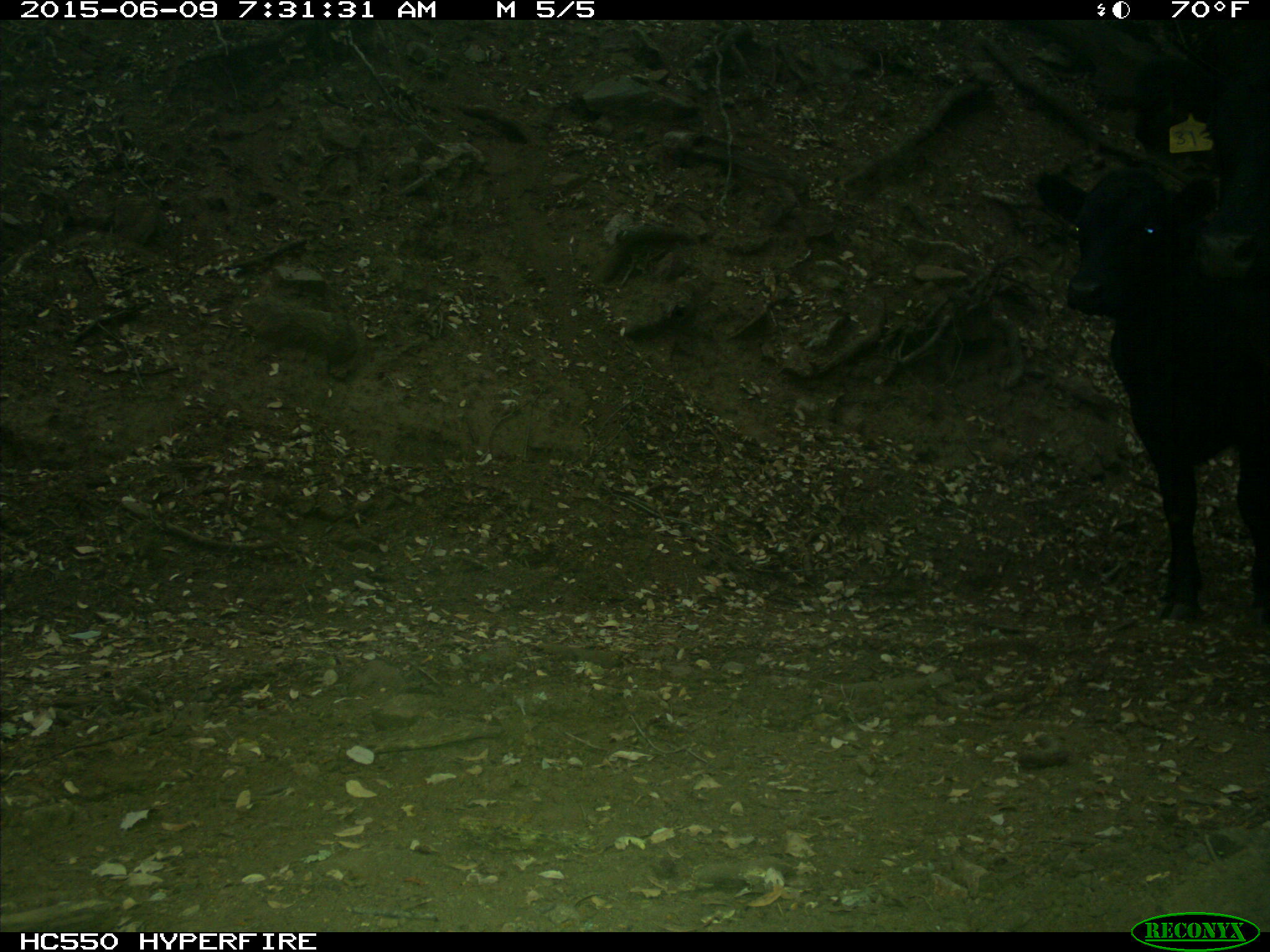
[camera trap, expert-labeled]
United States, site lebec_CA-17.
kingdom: Animalia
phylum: Chordata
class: Mammalia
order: Artiodactyla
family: Bovidae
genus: Bos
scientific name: Bos taurus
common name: domestic cow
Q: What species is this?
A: Bos taurus (domestic cow).